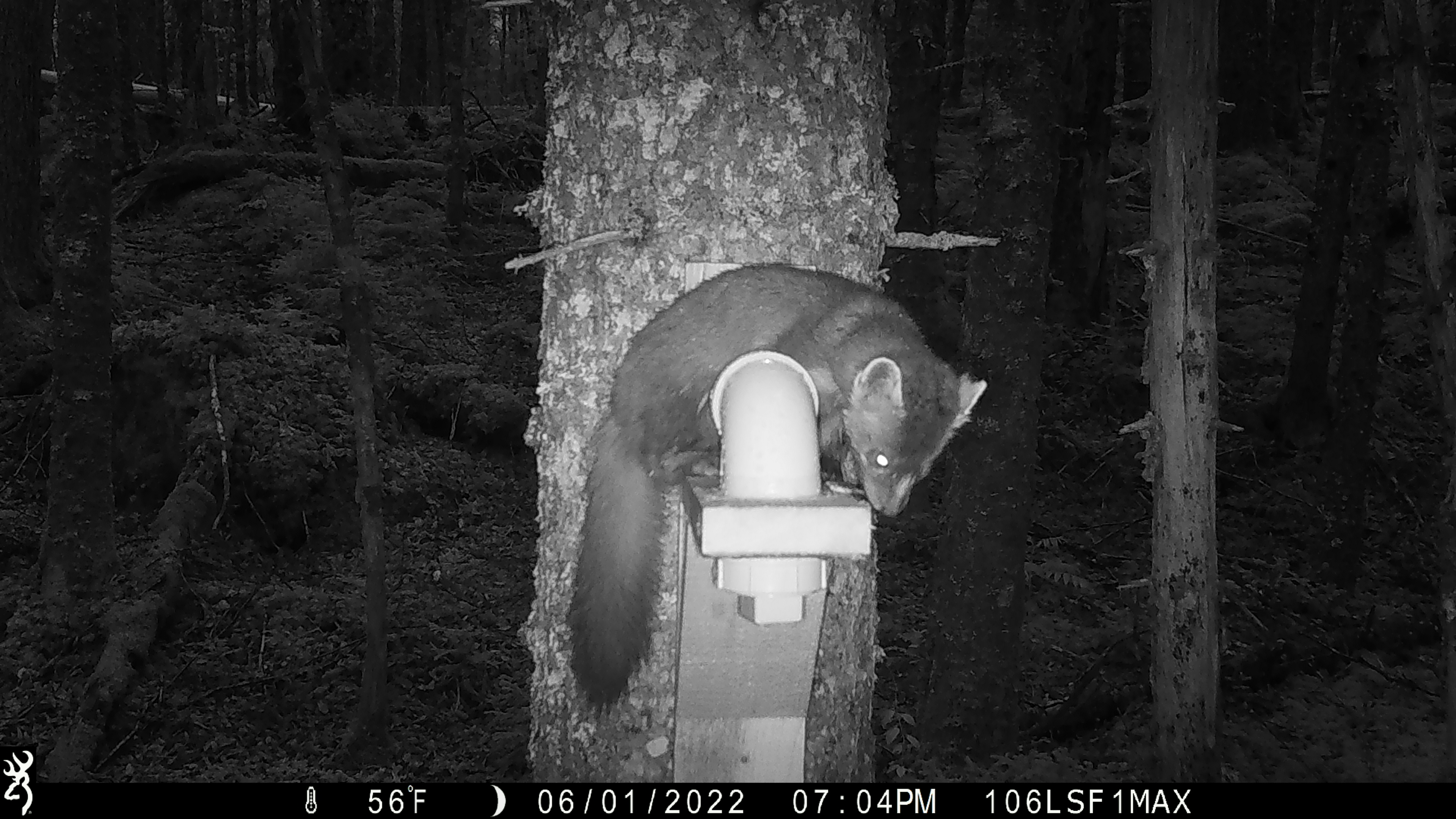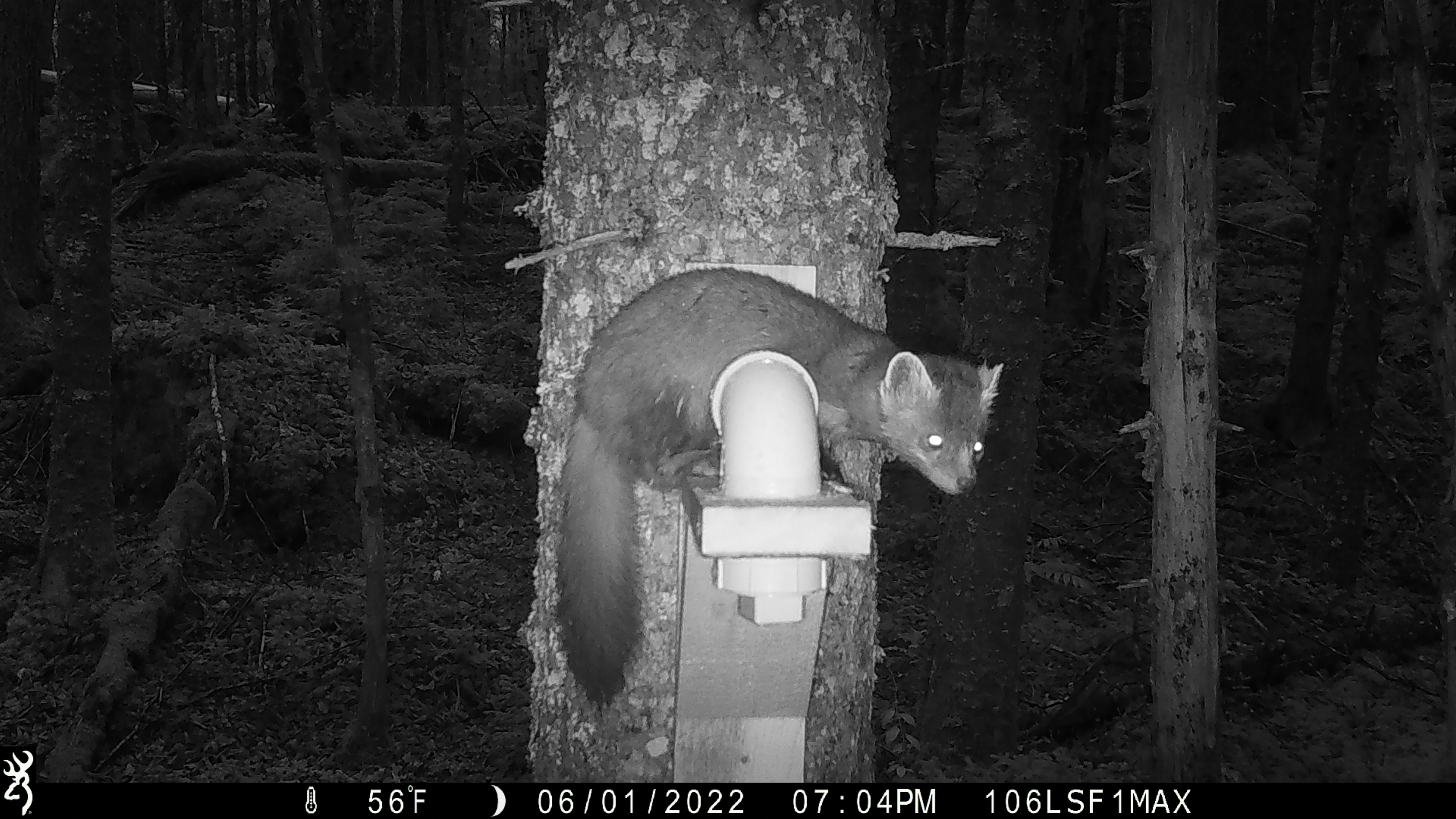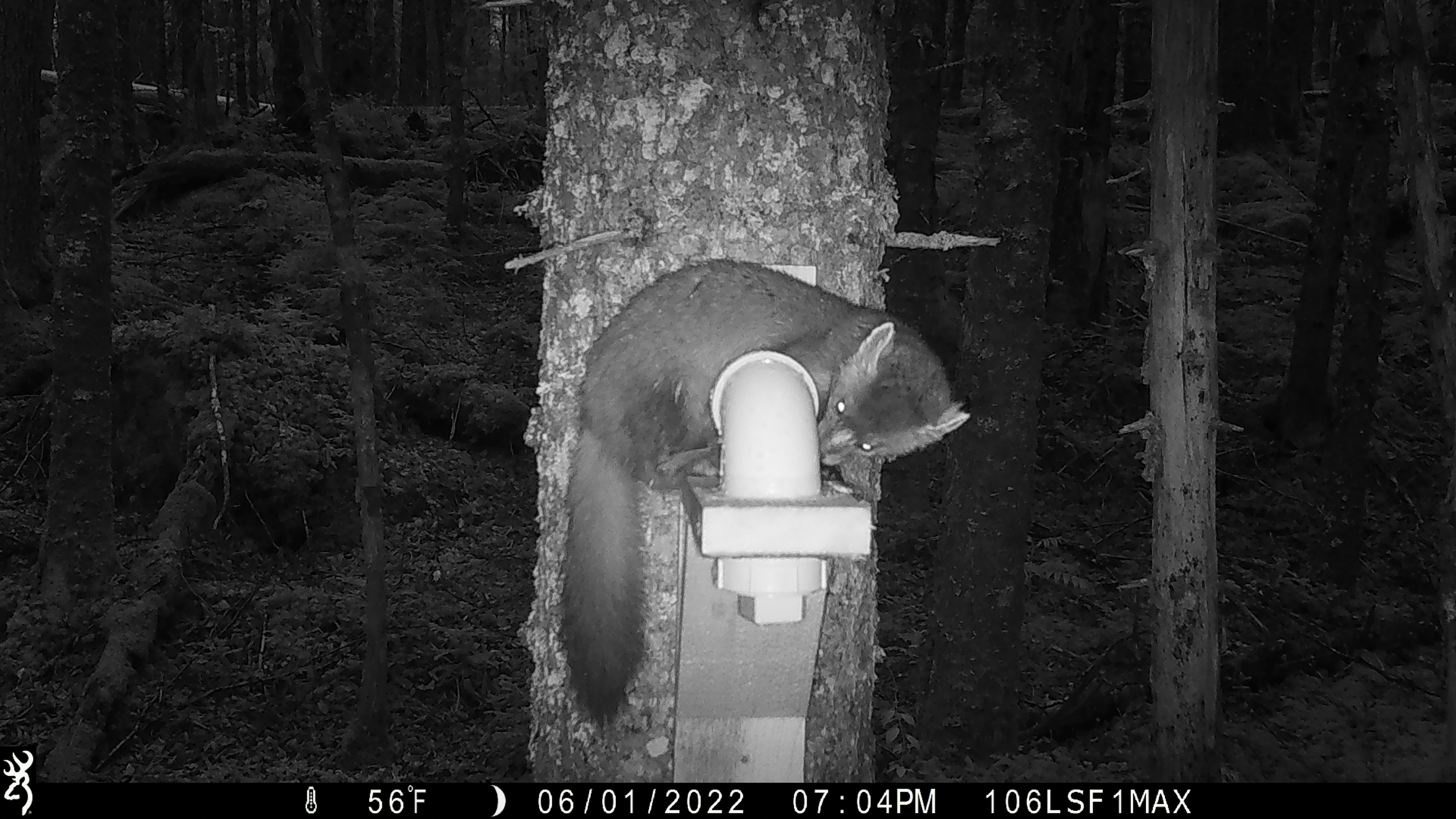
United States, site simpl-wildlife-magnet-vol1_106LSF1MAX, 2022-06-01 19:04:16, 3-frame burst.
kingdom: Animalia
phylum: Chordata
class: Mammalia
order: Carnivora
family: Mustelidae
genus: Martes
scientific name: Martes americana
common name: american marten